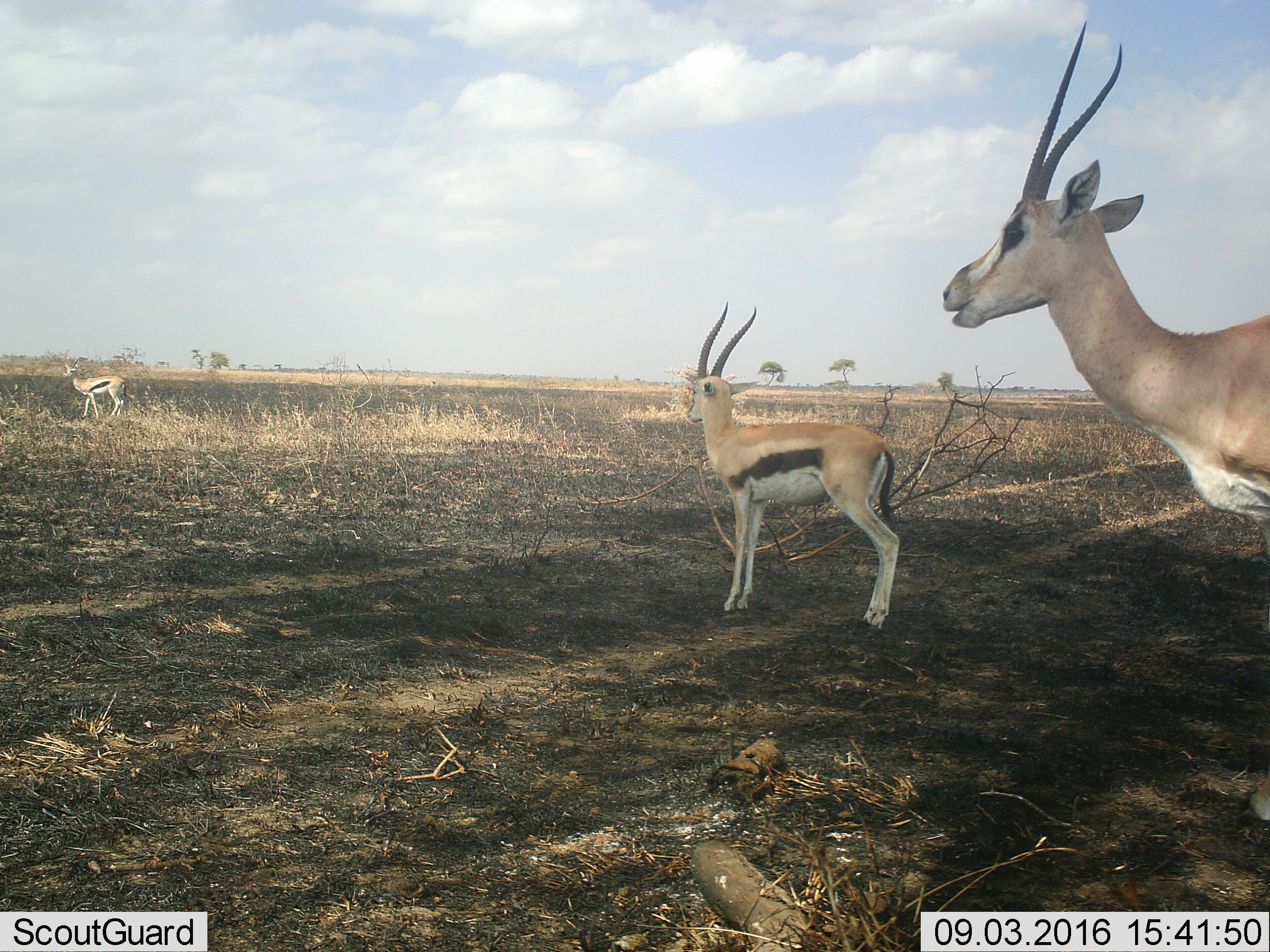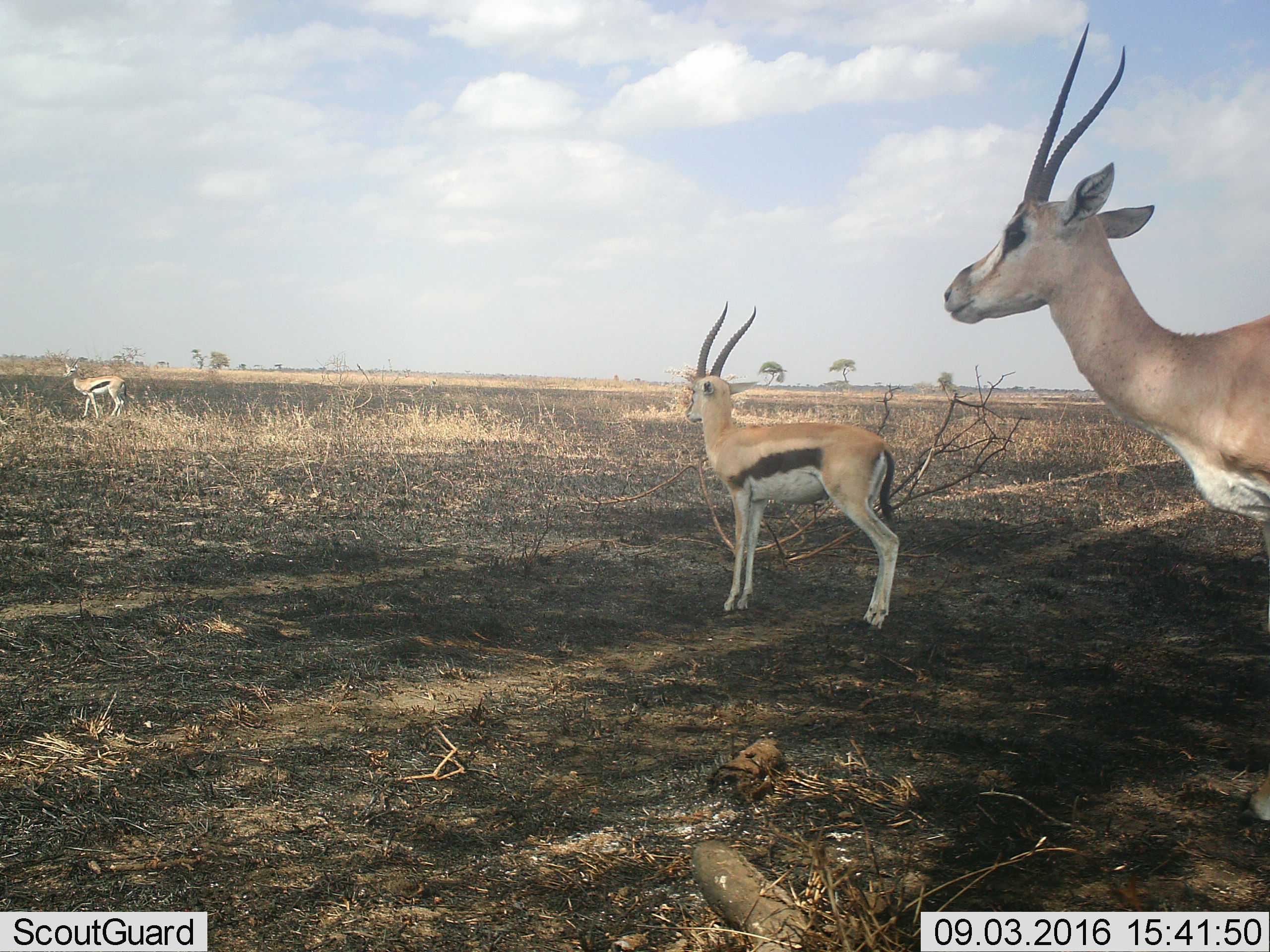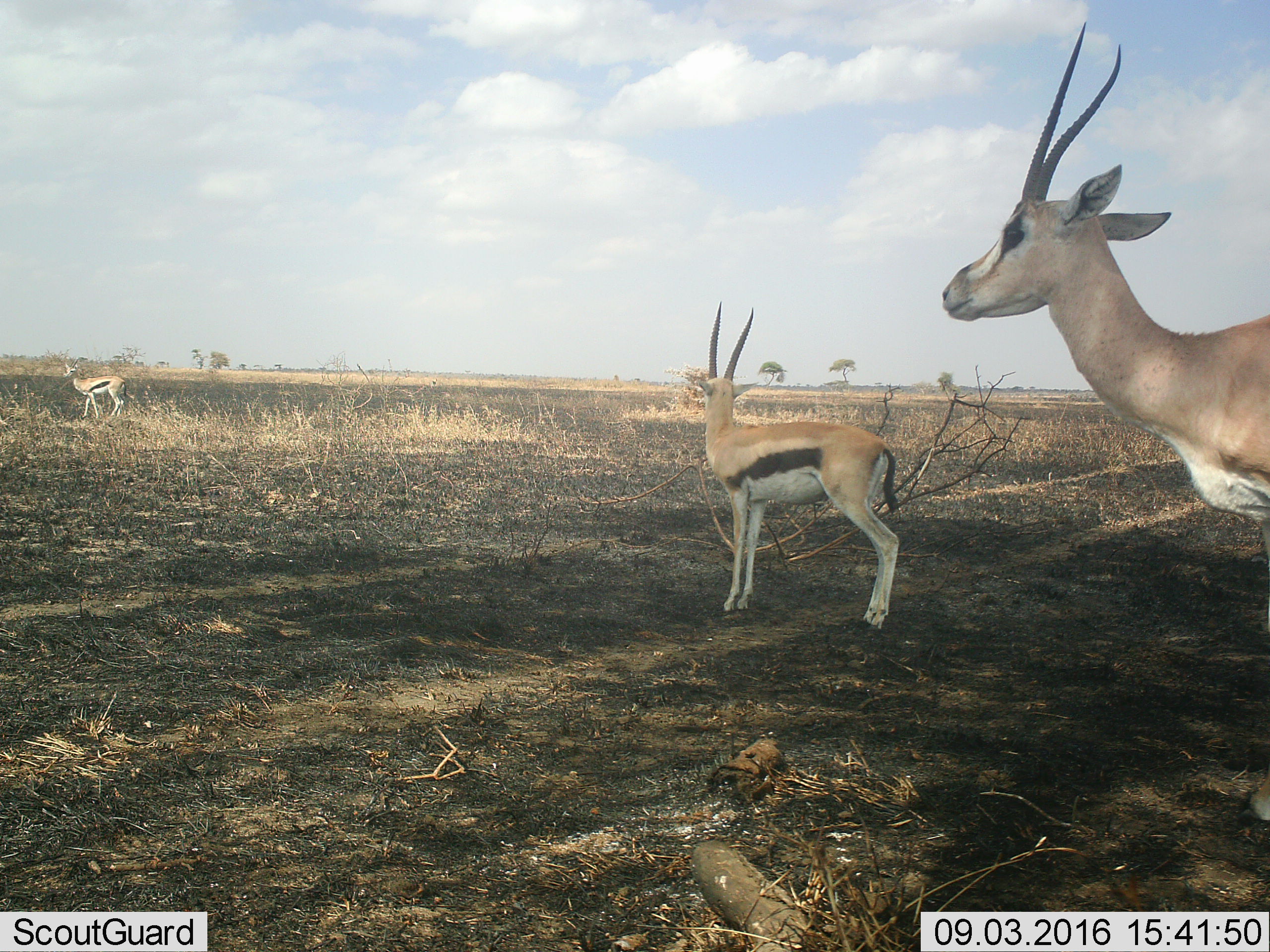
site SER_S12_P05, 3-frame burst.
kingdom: Animalia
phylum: Chordata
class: Mammalia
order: Artiodactyla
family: Bovidae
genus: Eudorcas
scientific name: Eudorcas thomsonii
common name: thomson's gazelle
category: gazellethomsons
Gazellethomsons (thomson's gazelle) (Eudorcas thomsonii), count 3. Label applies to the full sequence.